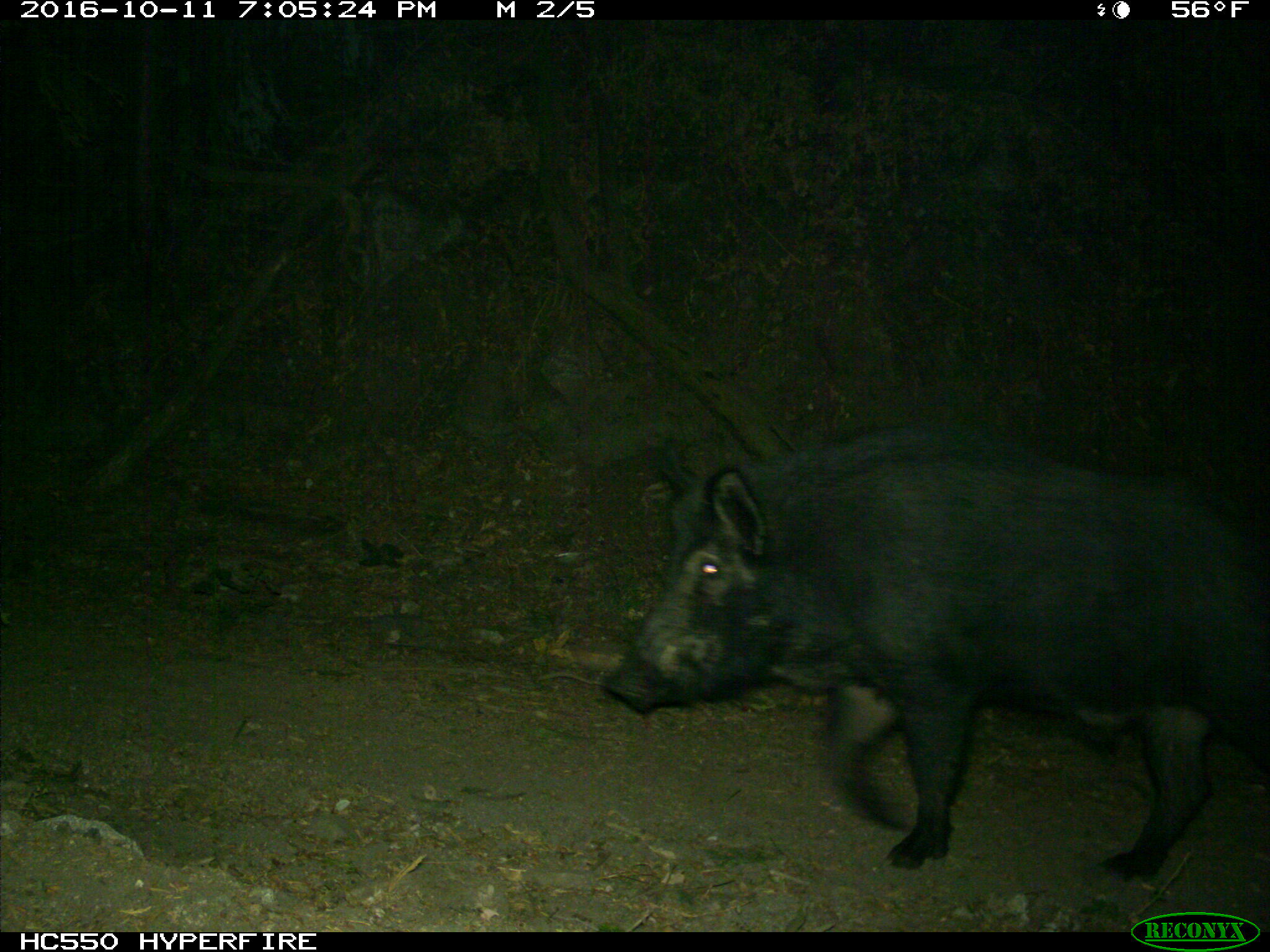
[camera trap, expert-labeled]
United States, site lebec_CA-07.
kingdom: Animalia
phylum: Chordata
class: Mammalia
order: Artiodactyla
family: Suidae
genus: Sus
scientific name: Sus scrofa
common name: wild boar